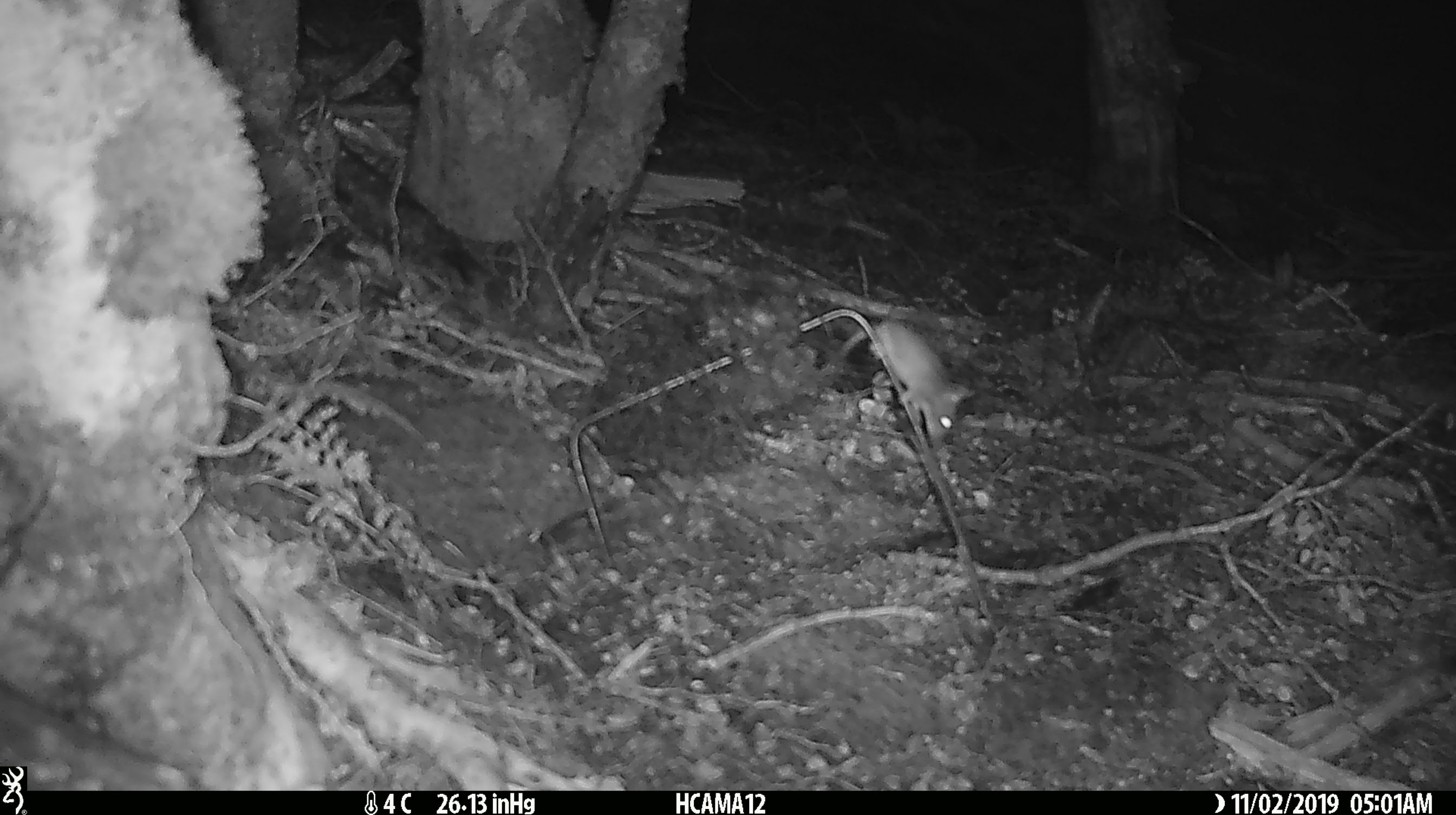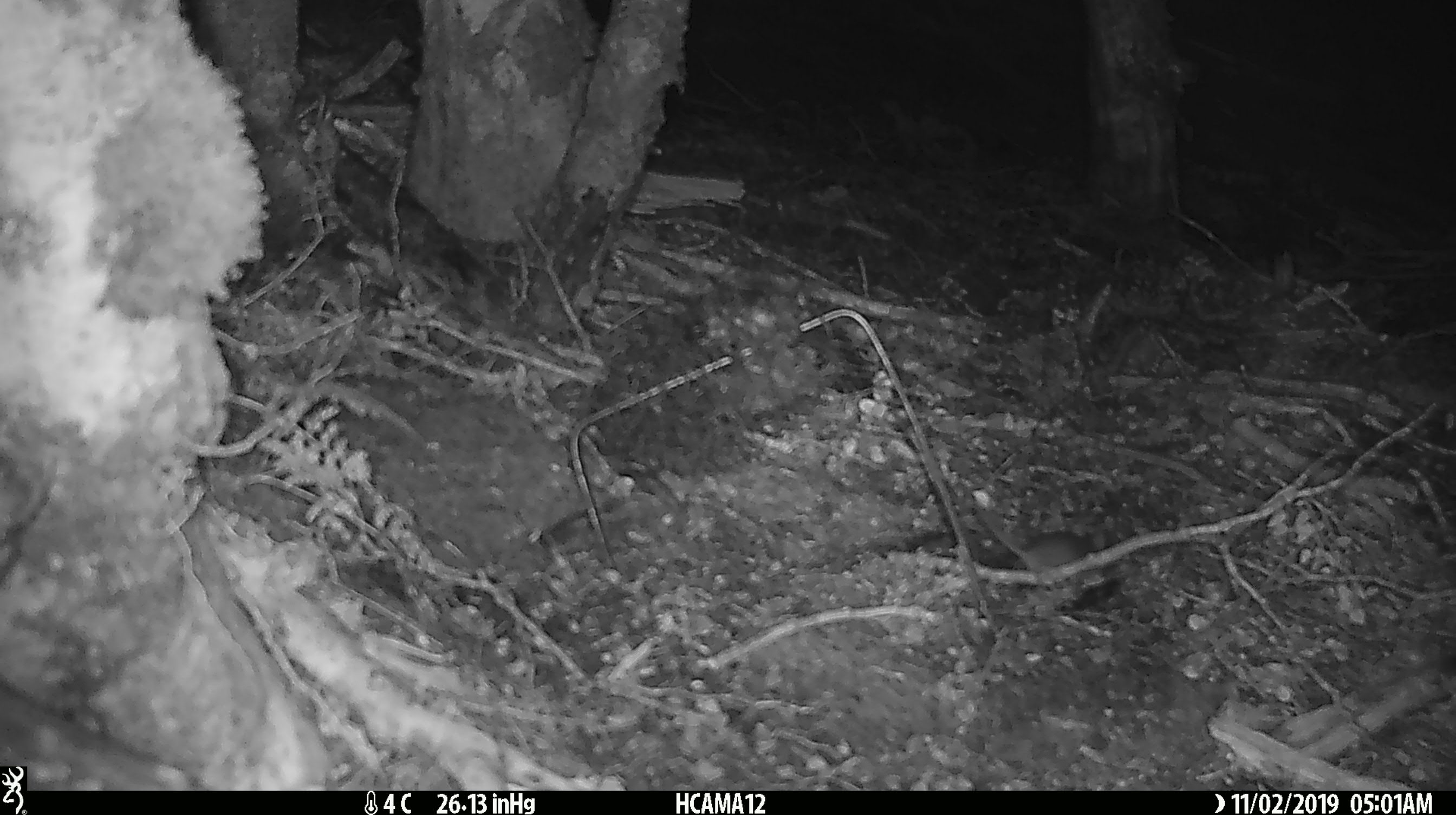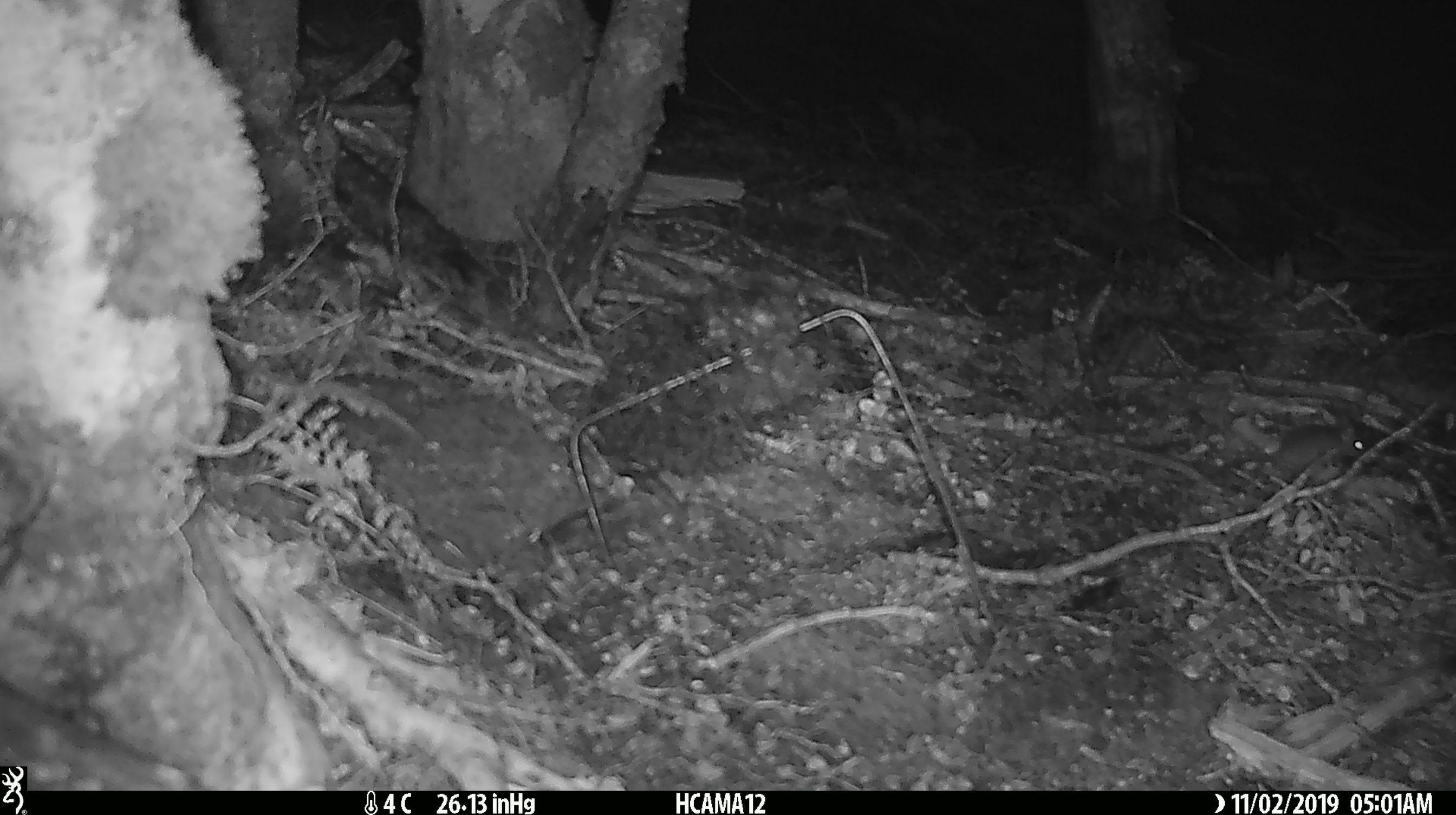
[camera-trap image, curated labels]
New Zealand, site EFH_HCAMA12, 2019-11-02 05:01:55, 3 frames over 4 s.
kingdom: Animalia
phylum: Chordata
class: Mammalia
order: Rodentia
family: Muridae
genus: Mus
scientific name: Mus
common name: mouse